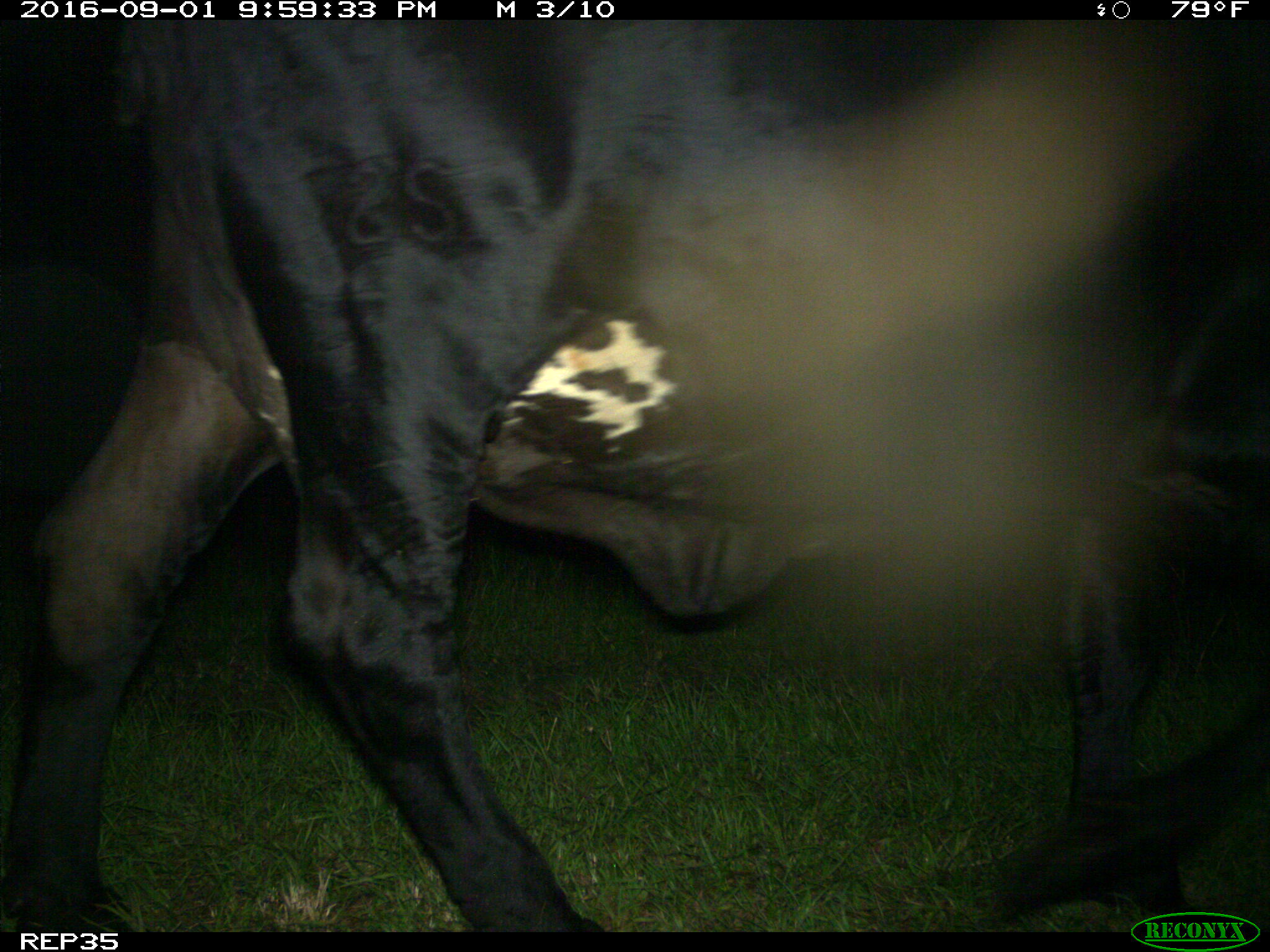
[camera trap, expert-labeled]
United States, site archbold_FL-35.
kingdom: Animalia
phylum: Chordata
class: Mammalia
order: Artiodactyla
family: Bovidae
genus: Bos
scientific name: Bos taurus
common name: domestic cow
Bos taurus (domestic cow).